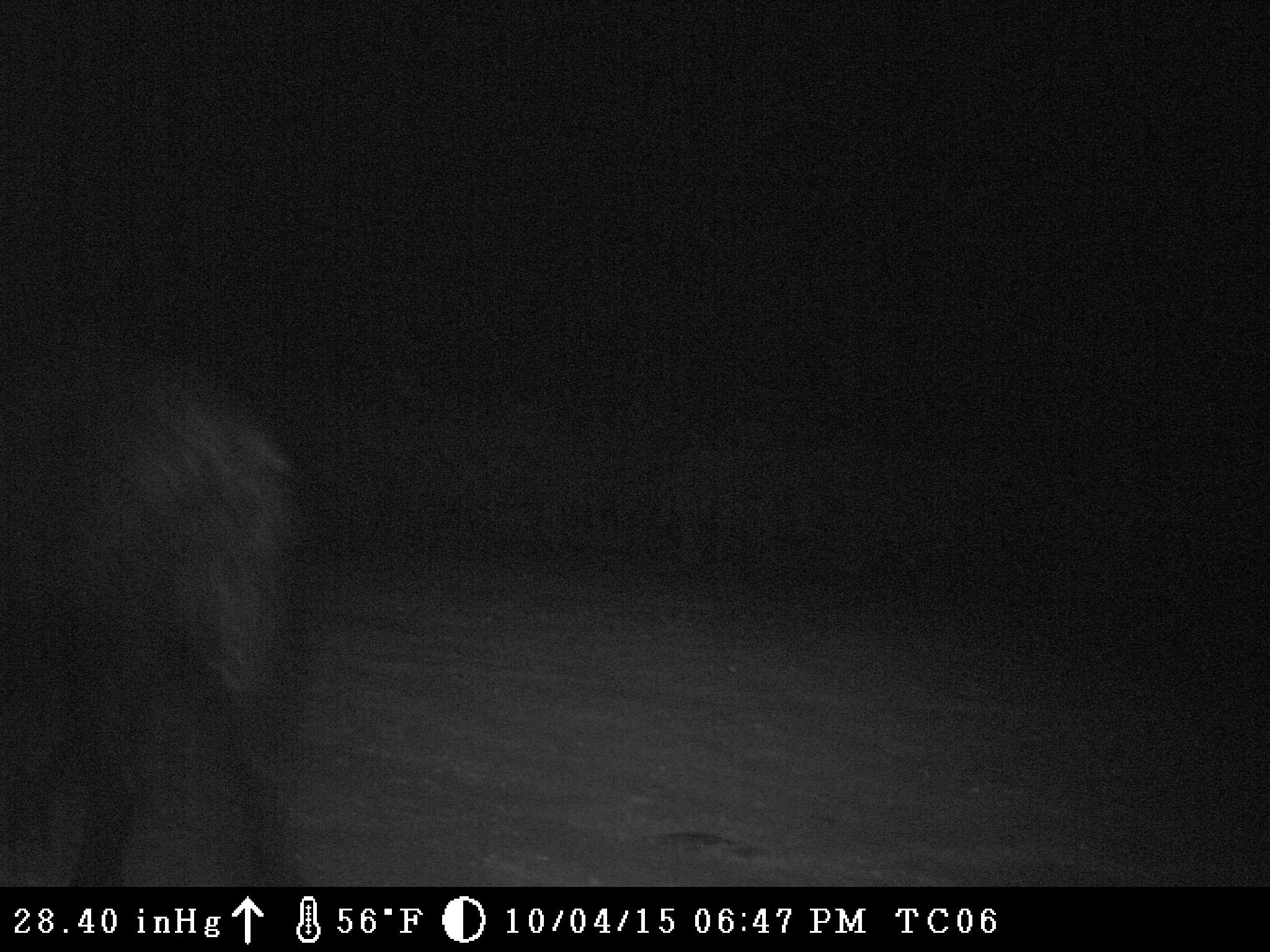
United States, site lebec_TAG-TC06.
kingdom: Animalia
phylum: Chordata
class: Mammalia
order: Artiodactyla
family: Suidae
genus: Sus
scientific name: Sus scrofa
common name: wild boar